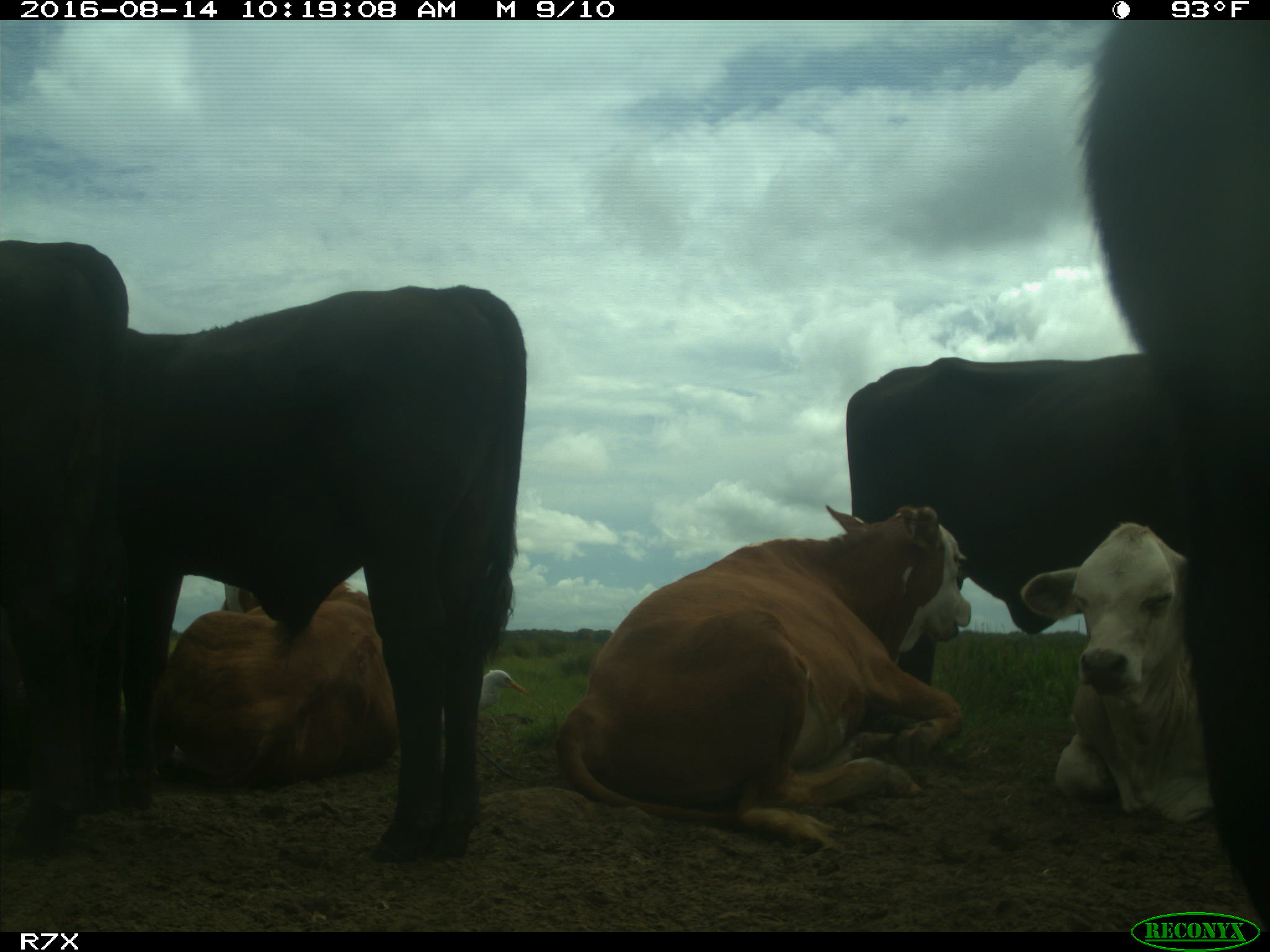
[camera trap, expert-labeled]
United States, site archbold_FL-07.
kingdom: Animalia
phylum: Chordata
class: Mammalia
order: Artiodactyla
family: Bovidae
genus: Bos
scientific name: Bos taurus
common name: domestic cow